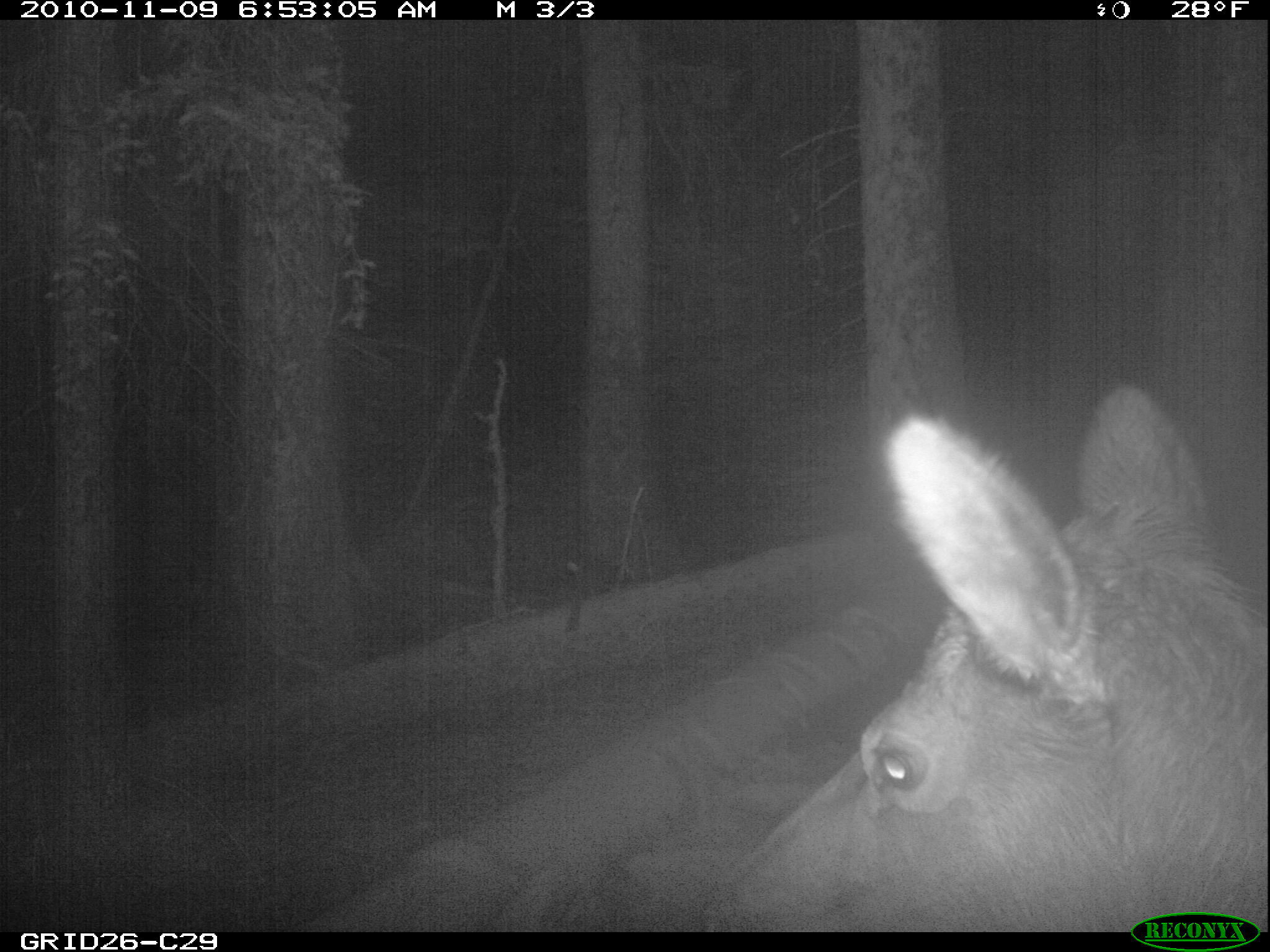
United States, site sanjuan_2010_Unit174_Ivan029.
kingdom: Animalia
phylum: Chordata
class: Mammalia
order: Artiodactyla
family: Cervidae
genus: Cervus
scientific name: Cervus elaphus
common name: red deer